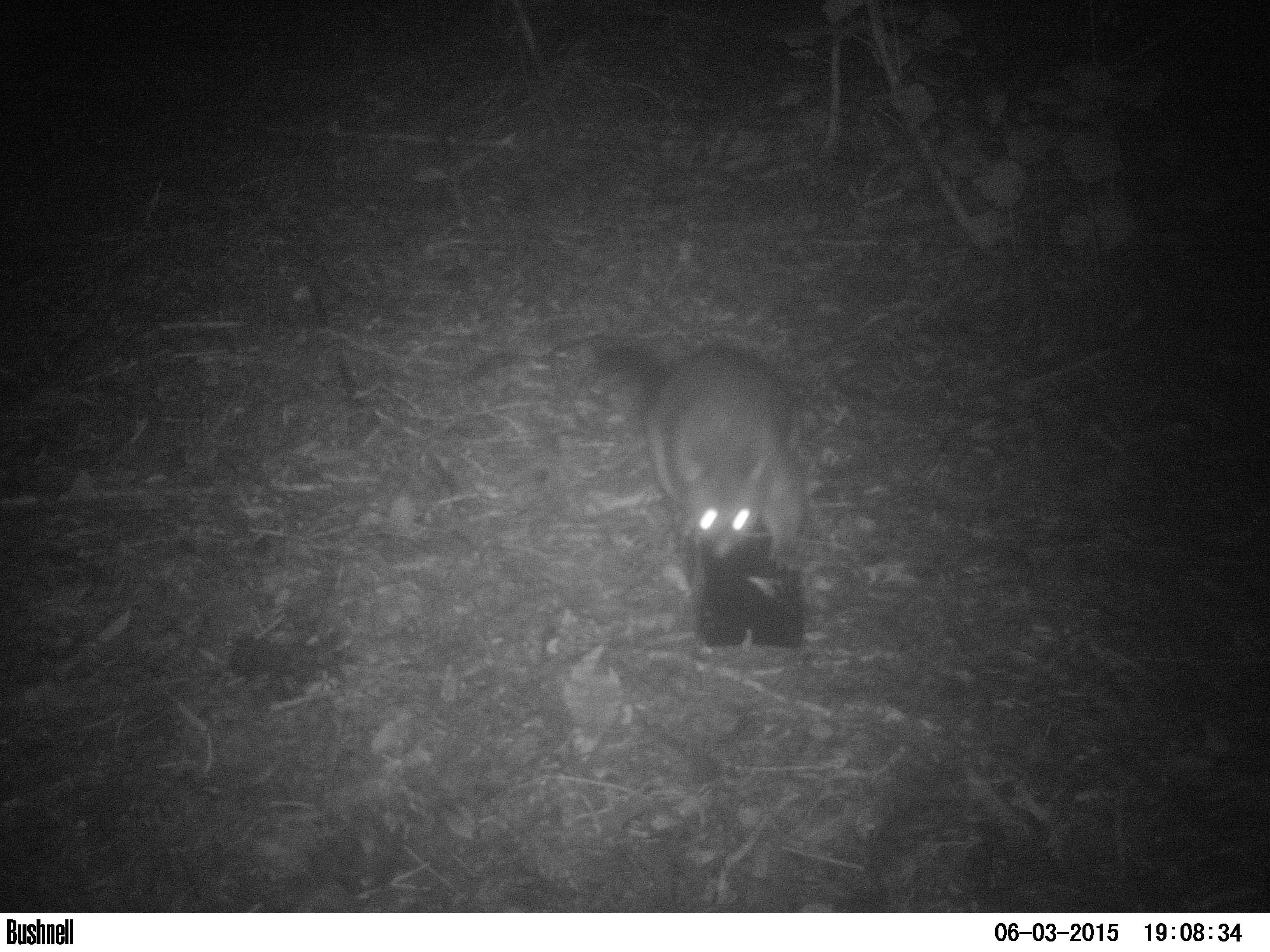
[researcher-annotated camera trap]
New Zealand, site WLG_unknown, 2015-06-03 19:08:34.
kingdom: Animalia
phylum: Chordata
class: Mammalia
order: Diprotodontia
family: Phalangeridae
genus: Trichosurus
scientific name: Trichosurus vulpecula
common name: common brushtail possum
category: possum